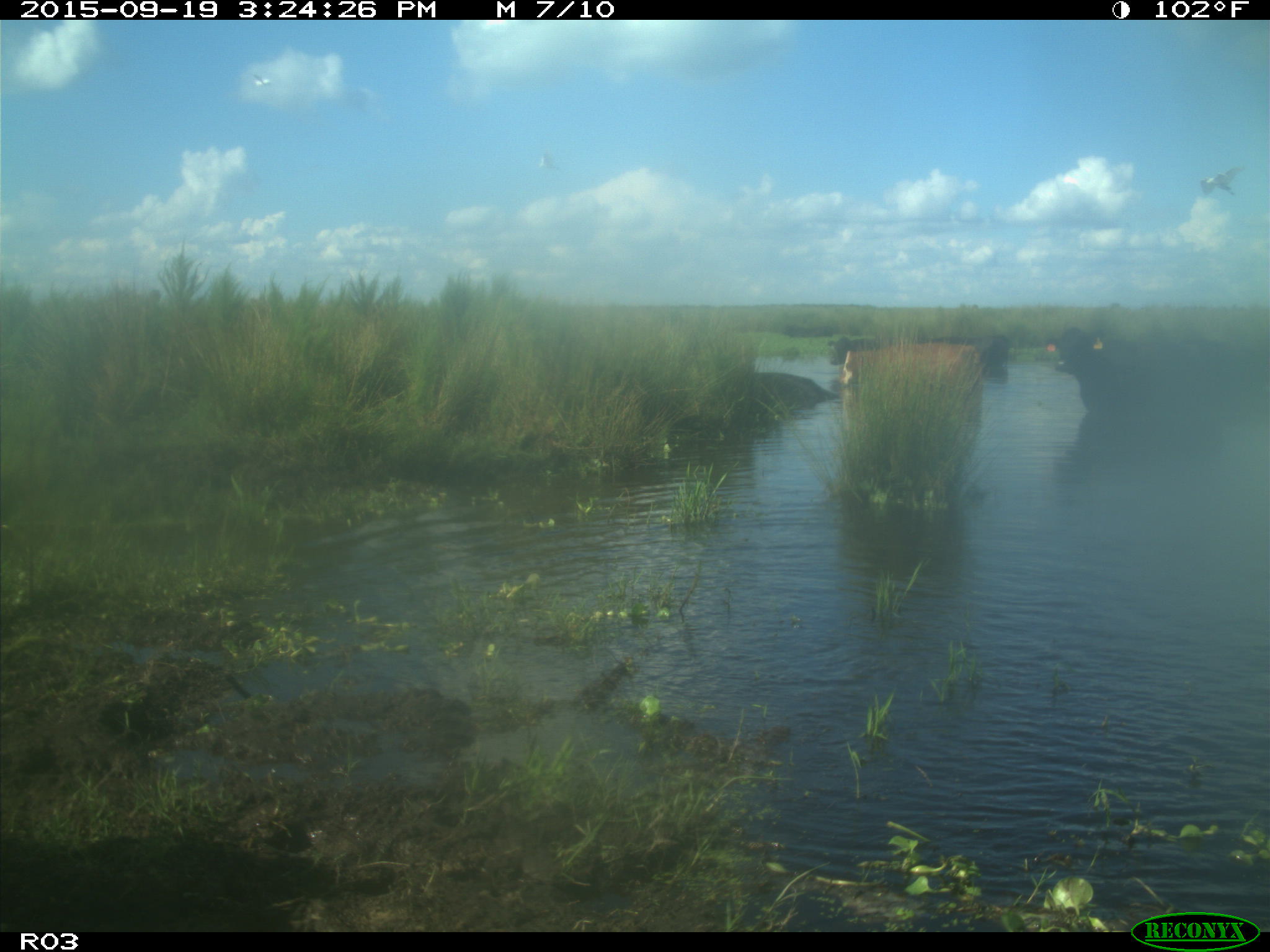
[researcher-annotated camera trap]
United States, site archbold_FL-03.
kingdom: Animalia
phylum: Chordata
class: Mammalia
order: Artiodactyla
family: Bovidae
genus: Bos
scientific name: Bos taurus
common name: domestic cow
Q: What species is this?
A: Bos taurus (domestic cow).